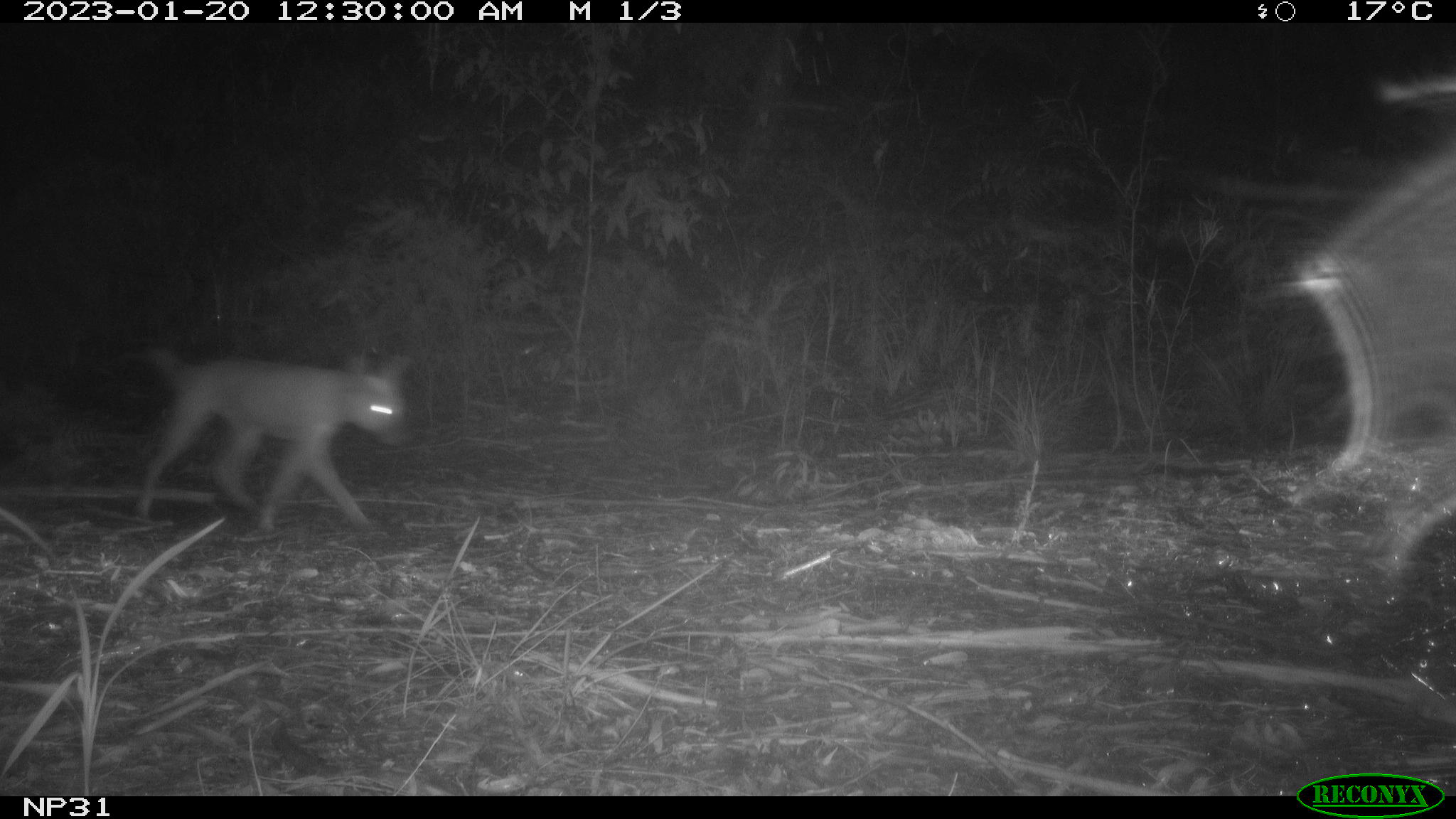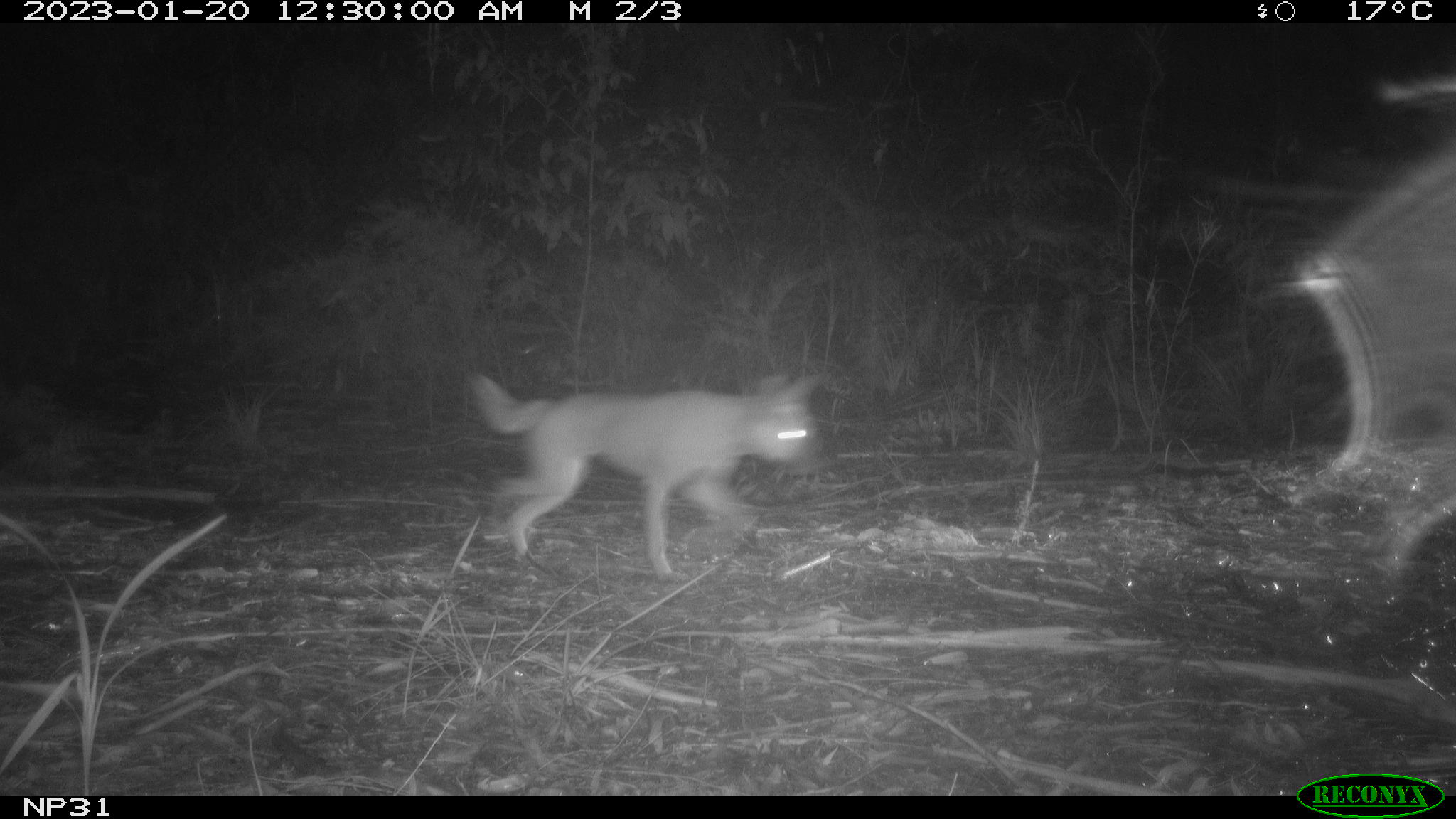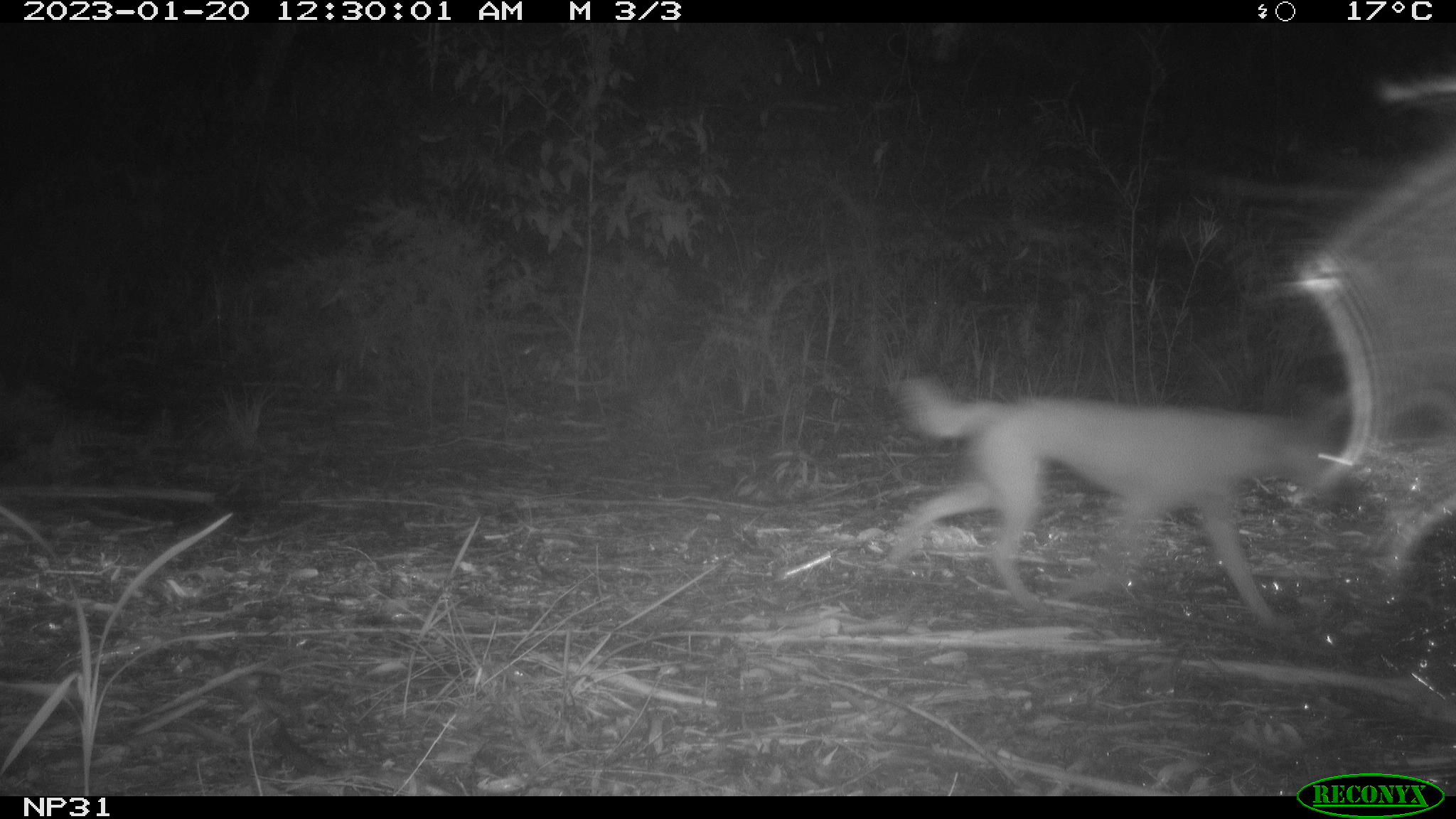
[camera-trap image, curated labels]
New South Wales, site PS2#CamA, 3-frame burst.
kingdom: Animalia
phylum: Chordata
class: Mammalia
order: Carnivora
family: Canidae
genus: Canis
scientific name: Canis familiaris dingo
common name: dingo